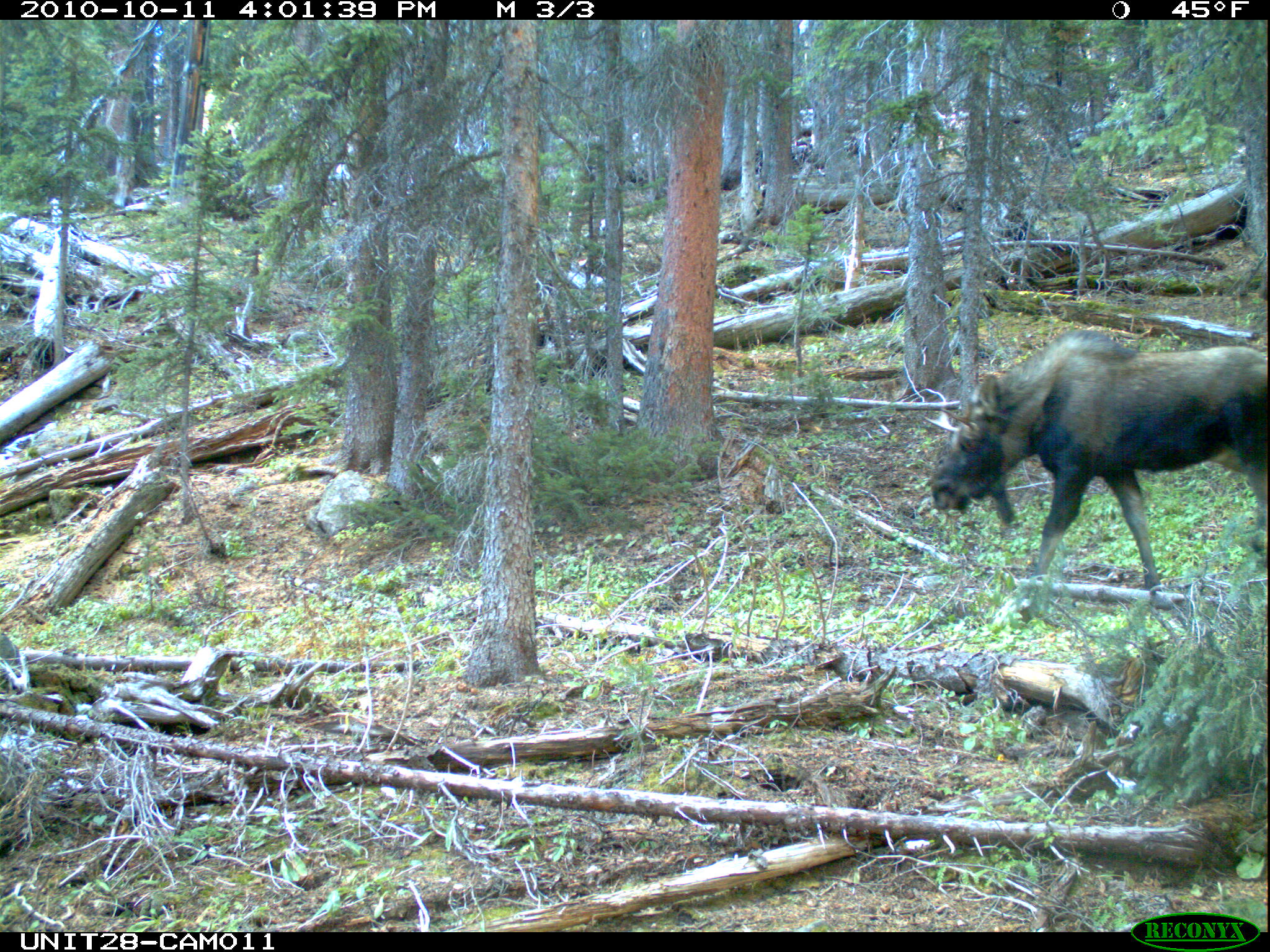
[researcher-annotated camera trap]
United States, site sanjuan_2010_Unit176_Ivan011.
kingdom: Animalia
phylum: Chordata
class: Mammalia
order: Artiodactyla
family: Cervidae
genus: Alces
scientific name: Alces alces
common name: moose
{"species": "Alces alces (moose)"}